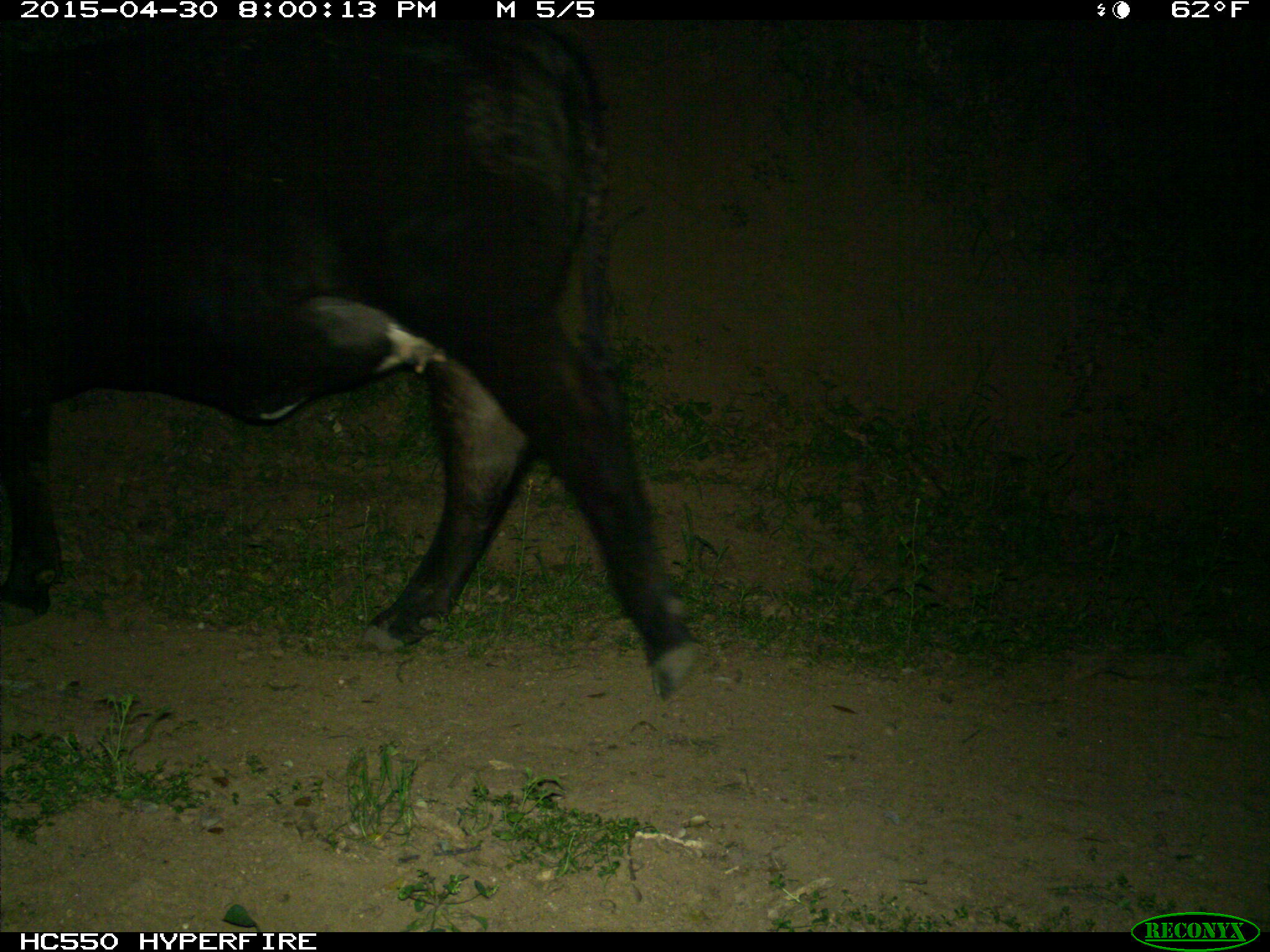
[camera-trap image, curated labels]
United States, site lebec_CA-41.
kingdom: Animalia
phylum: Chordata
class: Mammalia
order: Artiodactyla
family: Bovidae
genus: Bos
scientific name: Bos taurus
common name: domestic cow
Bos taurus (domestic cow).